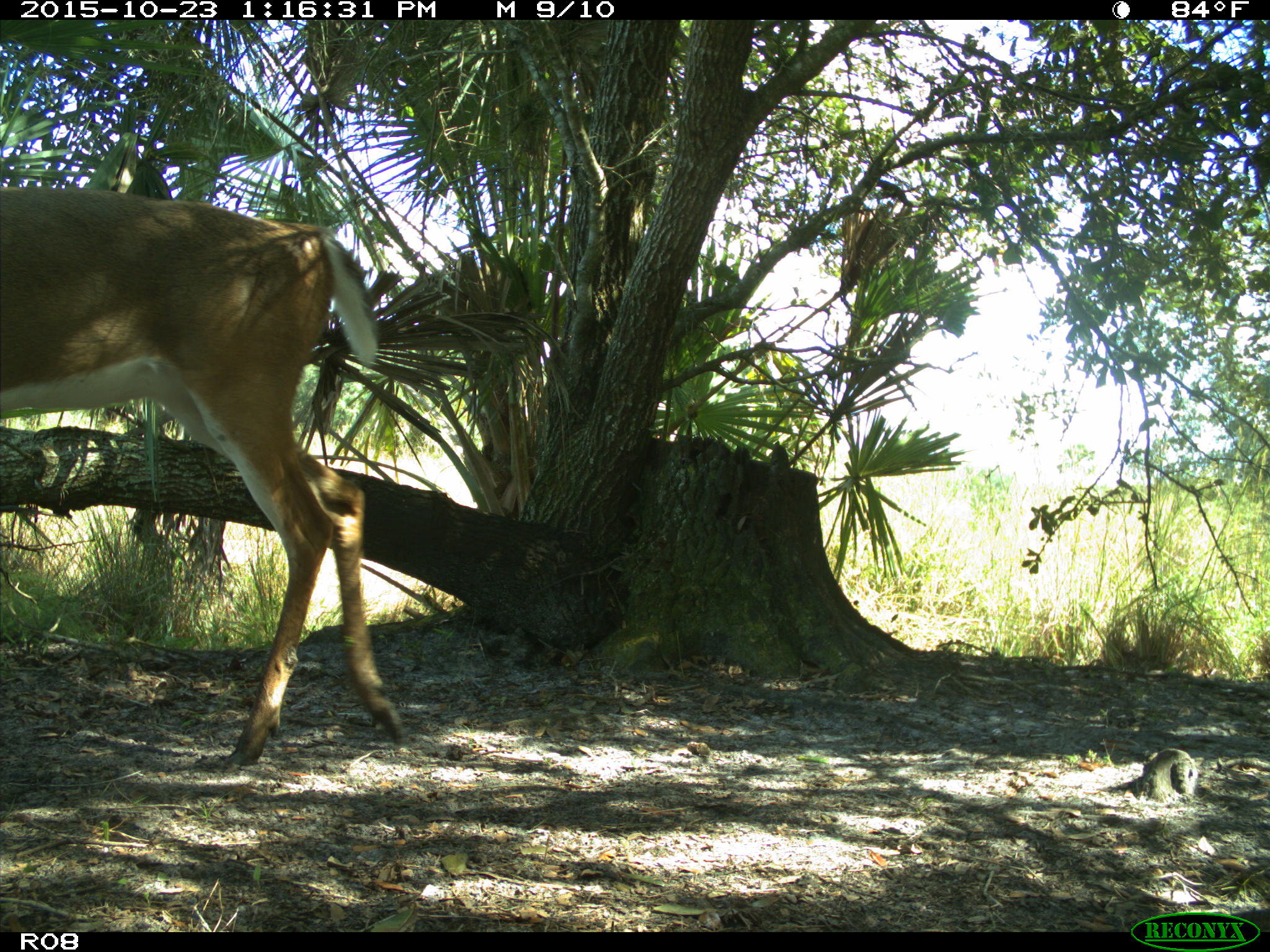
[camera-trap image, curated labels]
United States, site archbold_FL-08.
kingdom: Animalia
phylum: Chordata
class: Mammalia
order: Artiodactyla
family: Cervidae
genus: Odocoileus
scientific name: Odocoileus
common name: deer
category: unidentified deer